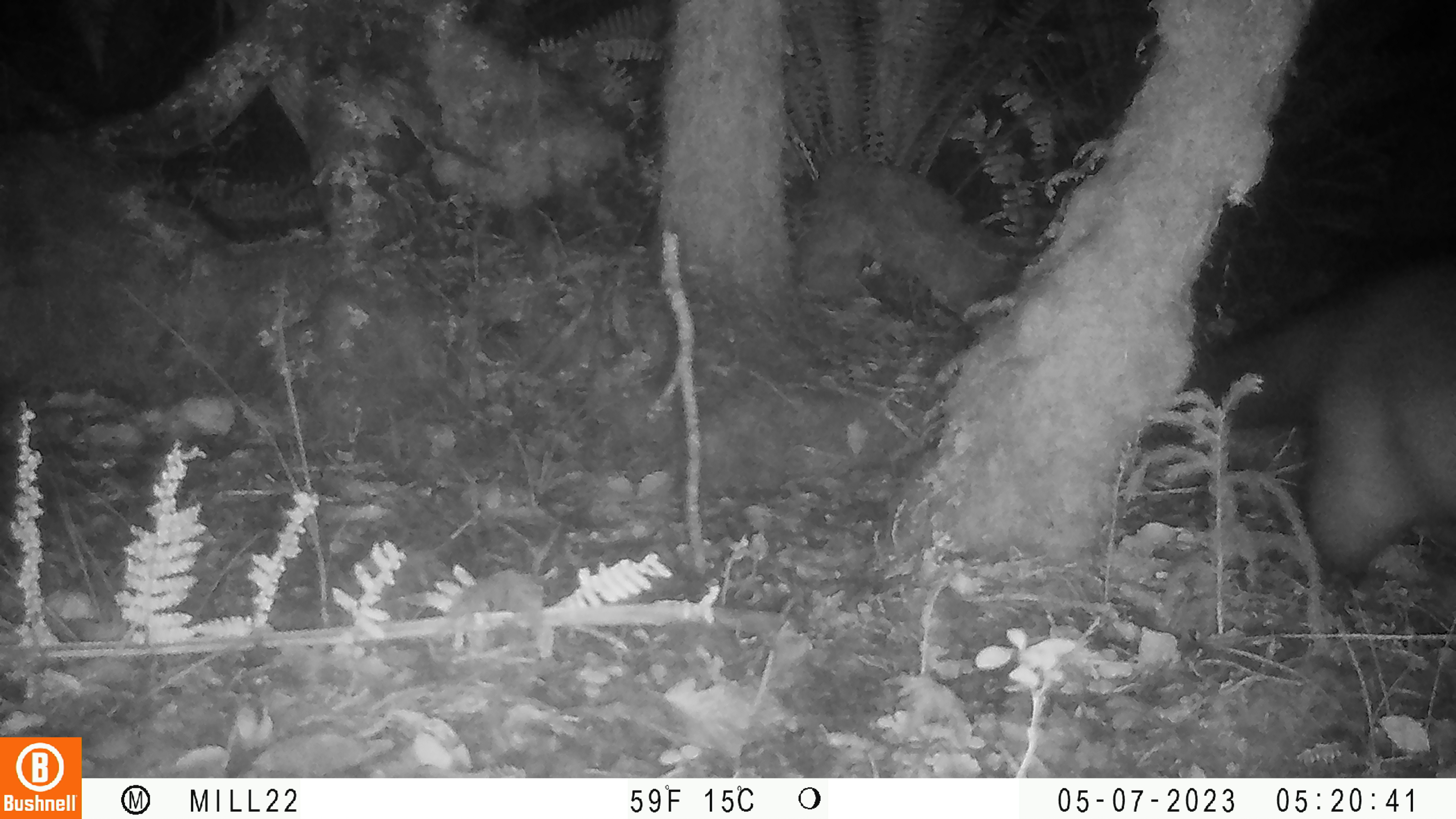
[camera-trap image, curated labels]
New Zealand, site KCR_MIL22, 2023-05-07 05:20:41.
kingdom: Animalia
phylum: Chordata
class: Mammalia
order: Diprotodontia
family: Phalangeridae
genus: Trichosurus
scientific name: Trichosurus vulpecula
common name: common brushtail possum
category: possum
Possum (common brushtail possum) (Trichosurus vulpecula).